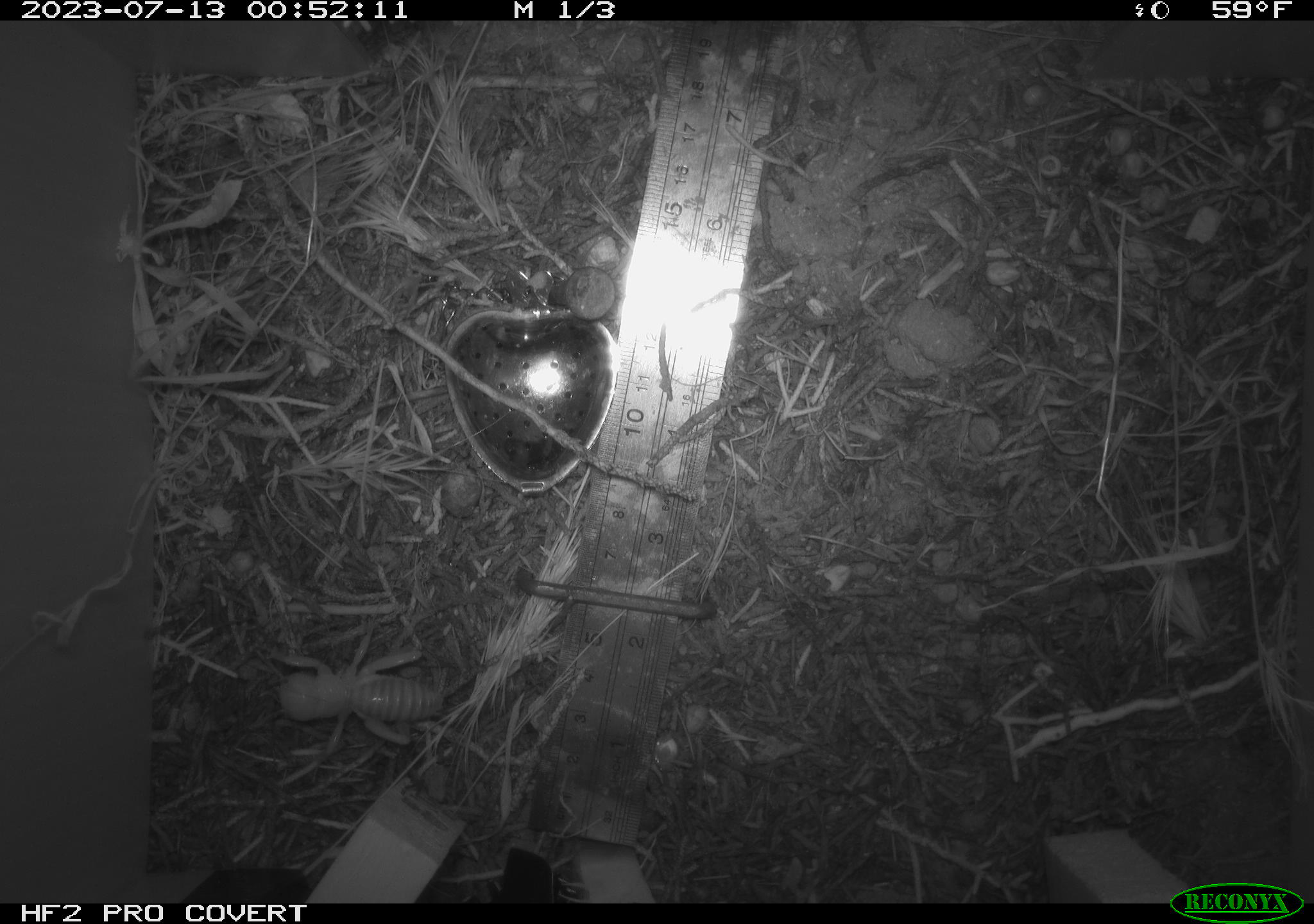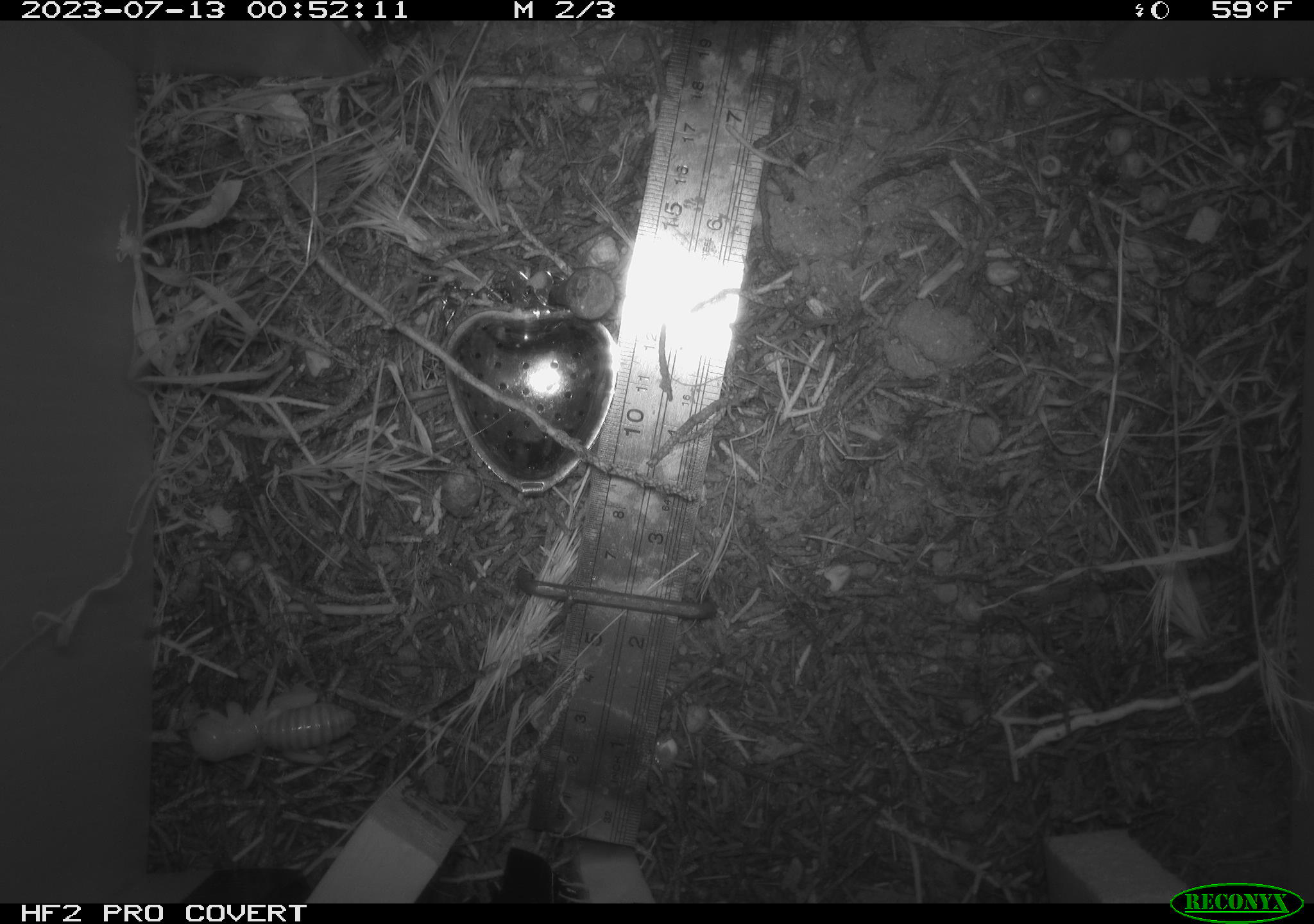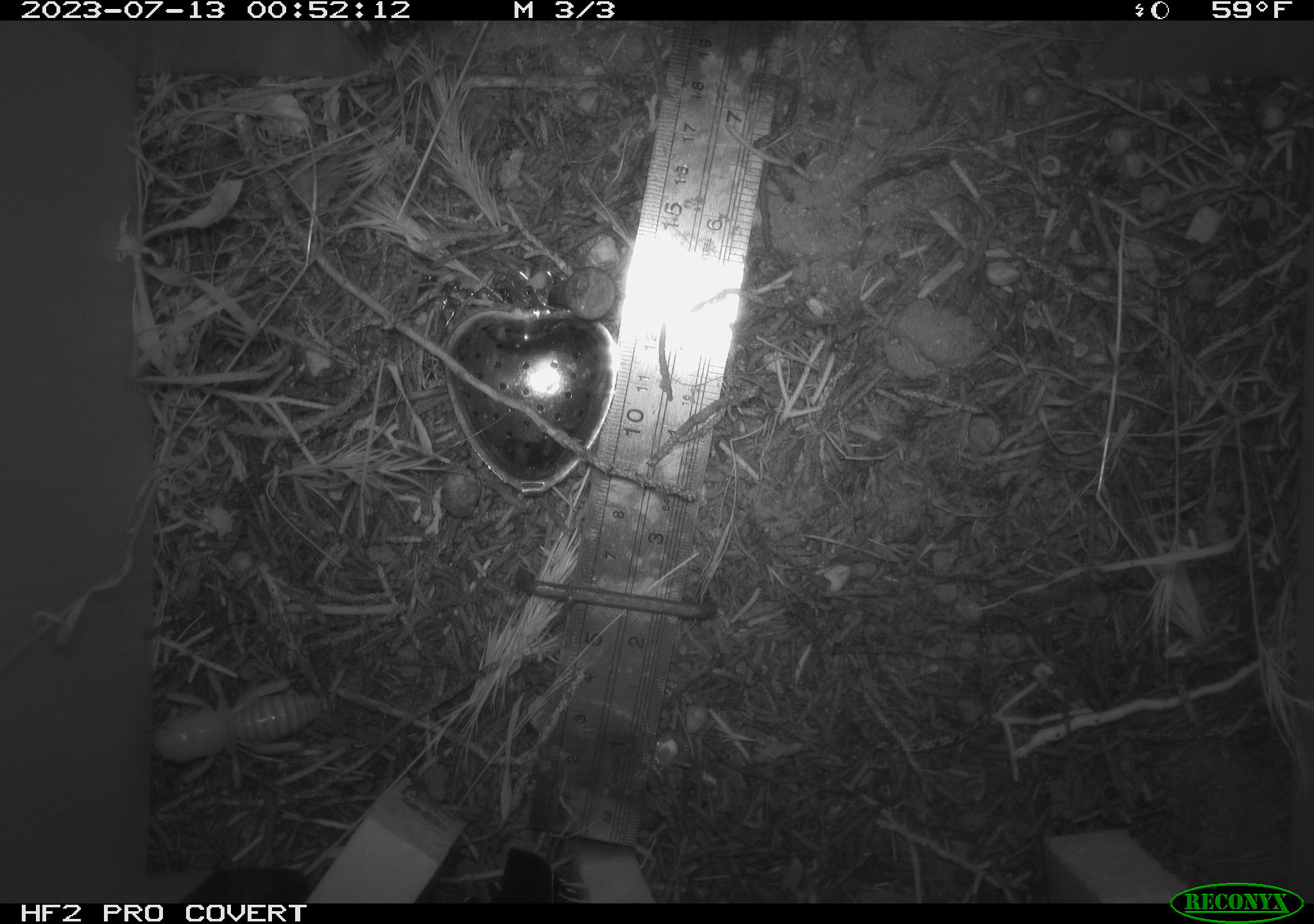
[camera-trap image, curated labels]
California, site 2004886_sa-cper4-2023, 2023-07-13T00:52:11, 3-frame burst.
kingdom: Animalia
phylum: Arthropoda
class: Insecta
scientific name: Insecta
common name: insect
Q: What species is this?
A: Insect (Insecta).